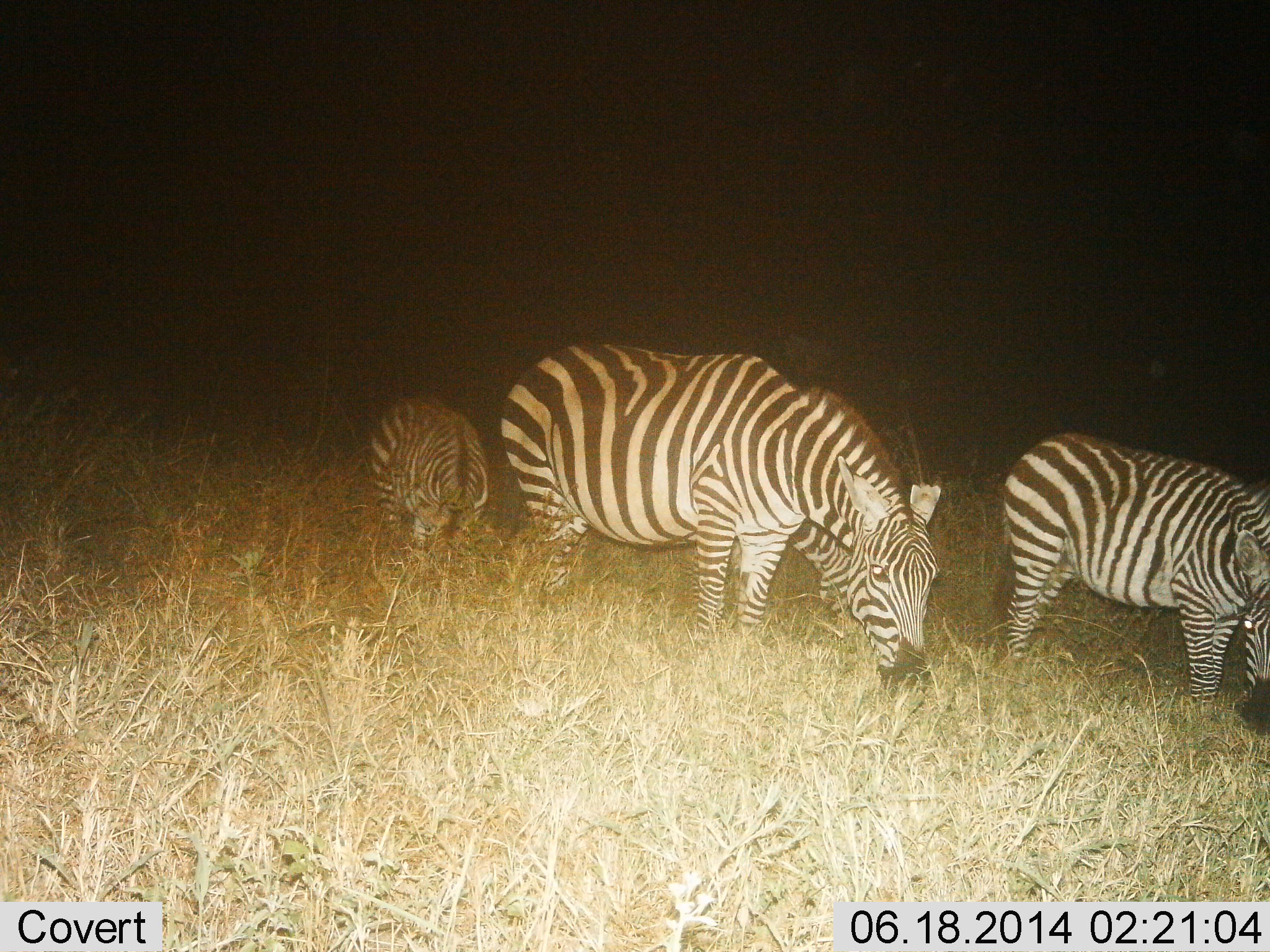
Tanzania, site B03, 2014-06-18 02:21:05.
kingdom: Animalia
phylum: Chordata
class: Mammalia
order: Perissodactyla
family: Equidae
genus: Equus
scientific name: Equus quagga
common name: plains zebra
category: zebra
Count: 3.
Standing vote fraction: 20%.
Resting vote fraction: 0%.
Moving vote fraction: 0%.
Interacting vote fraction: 0%.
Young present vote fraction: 0%.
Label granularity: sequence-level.